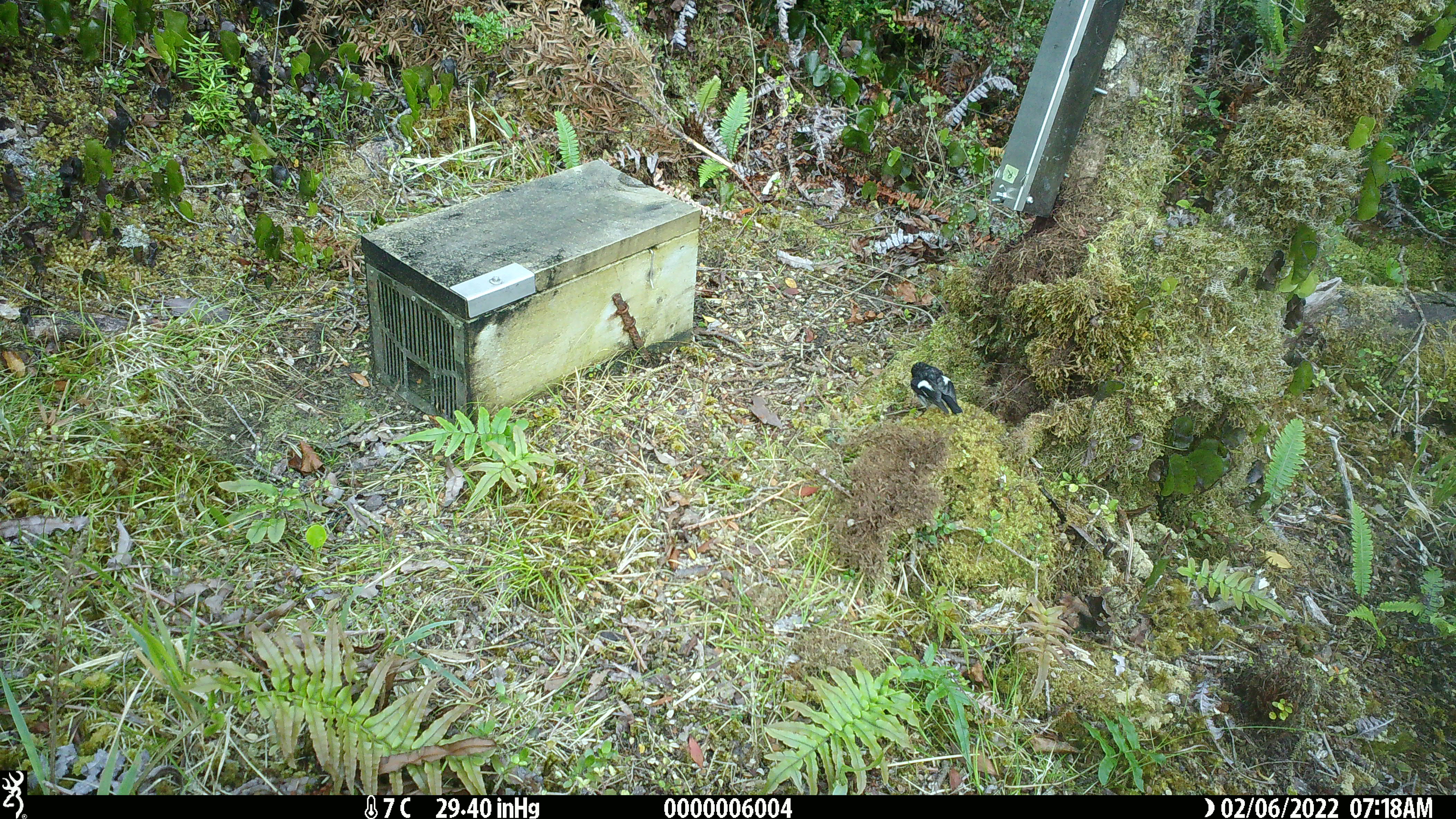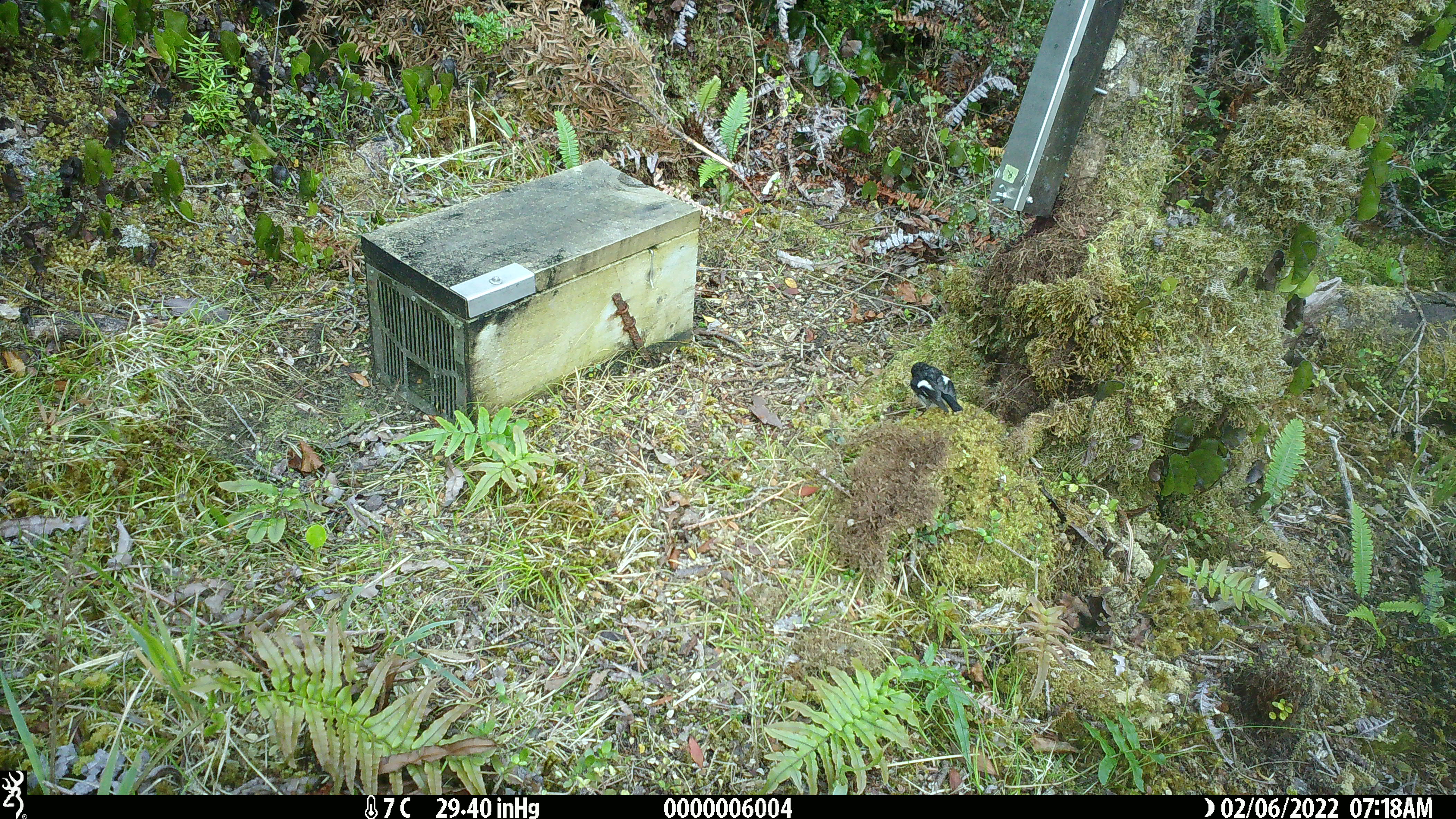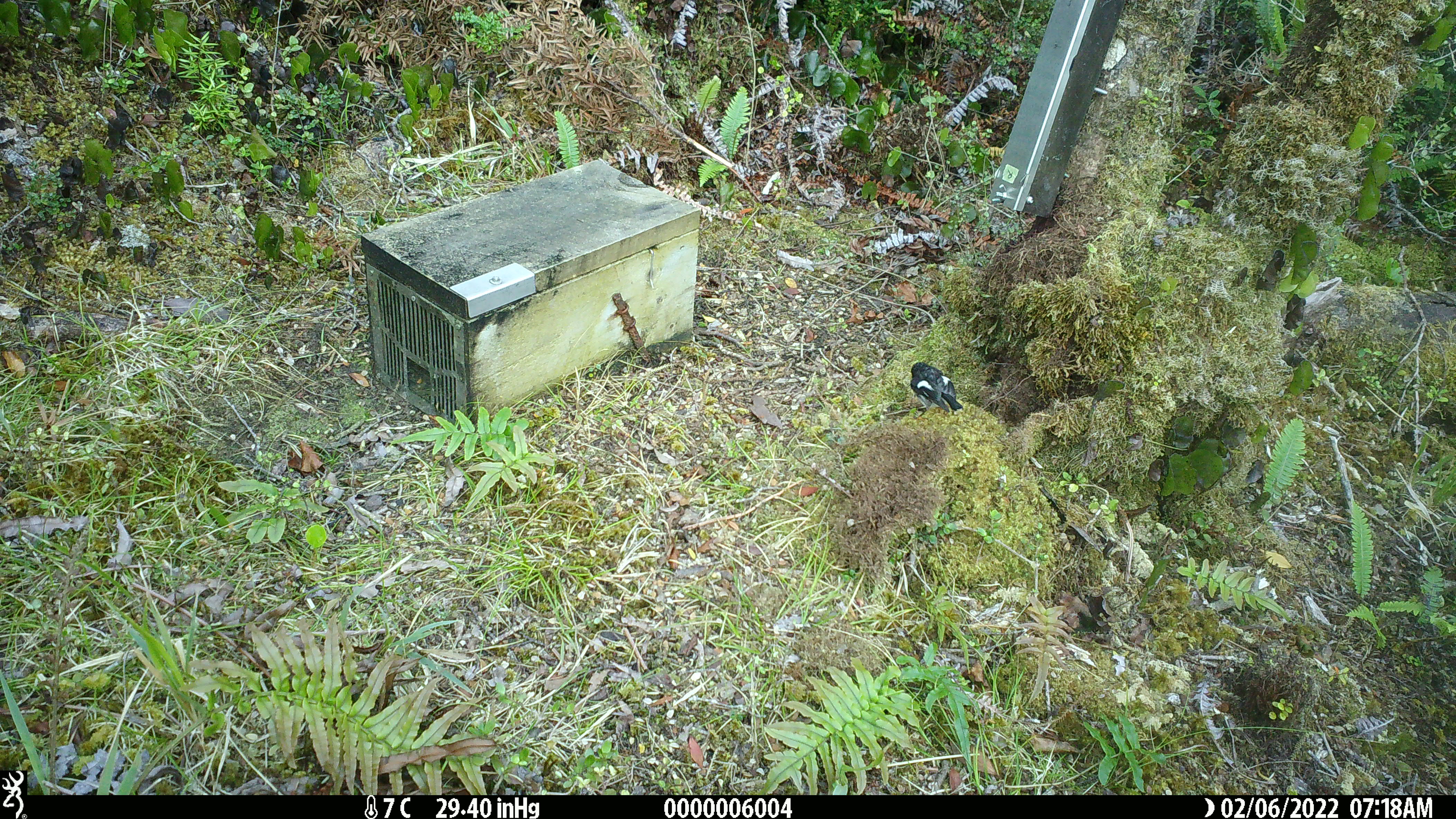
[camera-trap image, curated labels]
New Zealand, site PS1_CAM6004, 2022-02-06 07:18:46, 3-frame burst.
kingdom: Animalia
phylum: Chordata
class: Aves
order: Passeriformes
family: Petroicidae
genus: Petroica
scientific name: Petroica macrocephala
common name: tomtit